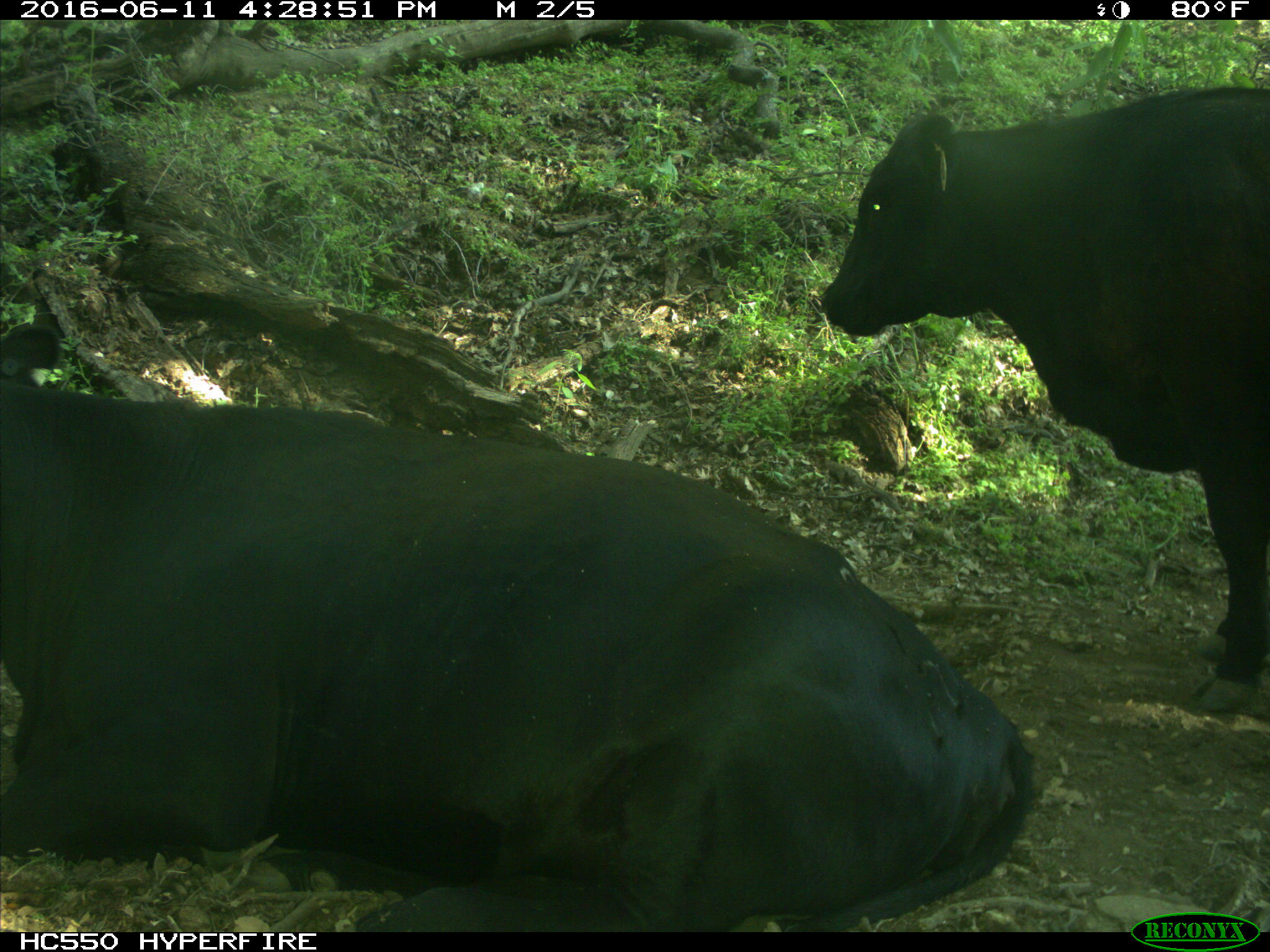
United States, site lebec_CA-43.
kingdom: Animalia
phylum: Chordata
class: Mammalia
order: Artiodactyla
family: Bovidae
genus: Bos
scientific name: Bos taurus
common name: domestic cow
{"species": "Bos taurus (domestic cow)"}